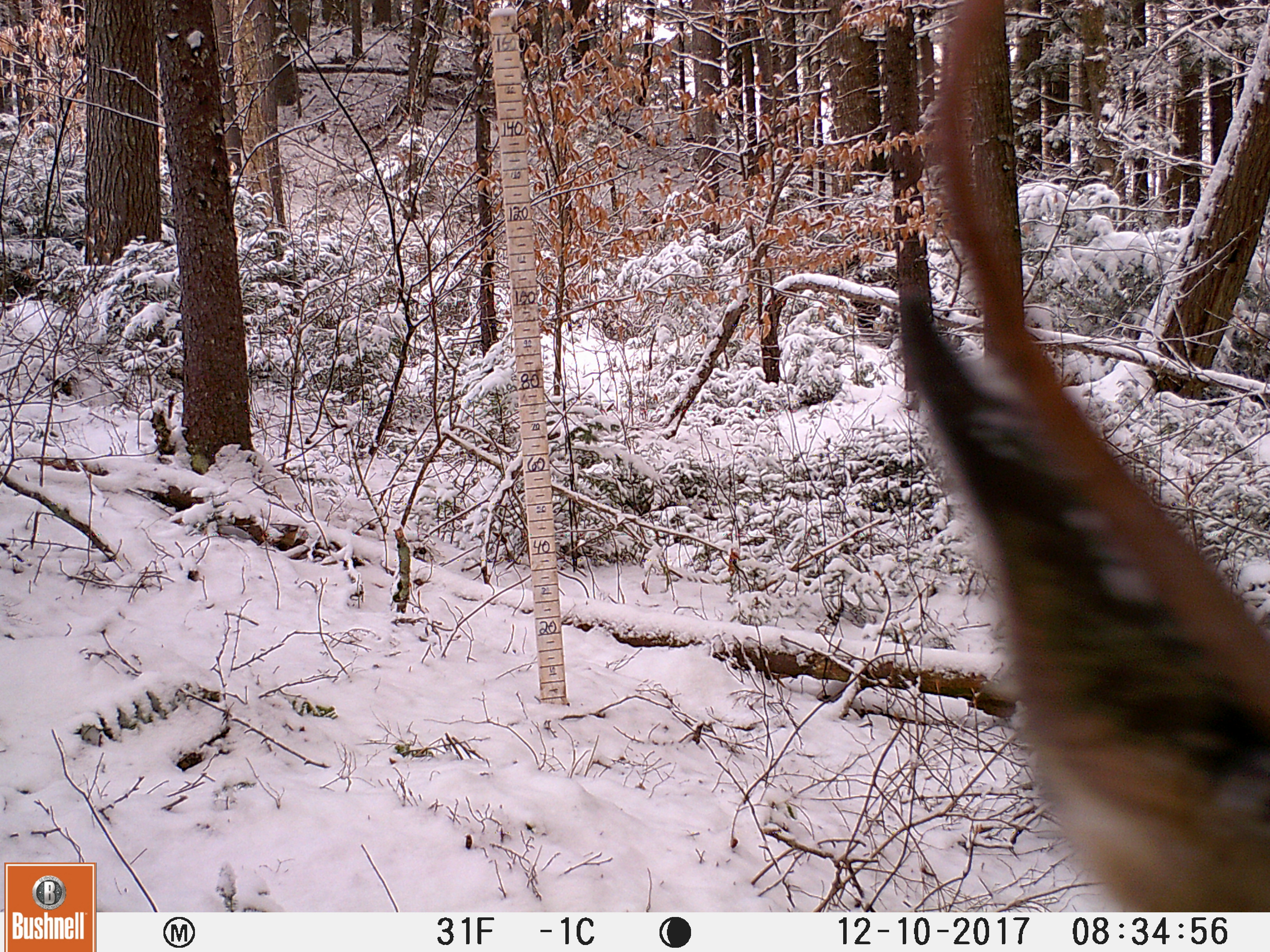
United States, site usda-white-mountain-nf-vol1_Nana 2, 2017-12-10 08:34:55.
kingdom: Animalia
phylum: Chordata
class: Mammalia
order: Artiodactyla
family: Cervidae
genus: Odocoileus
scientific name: Odocoileus virginianus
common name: white-tailed deer